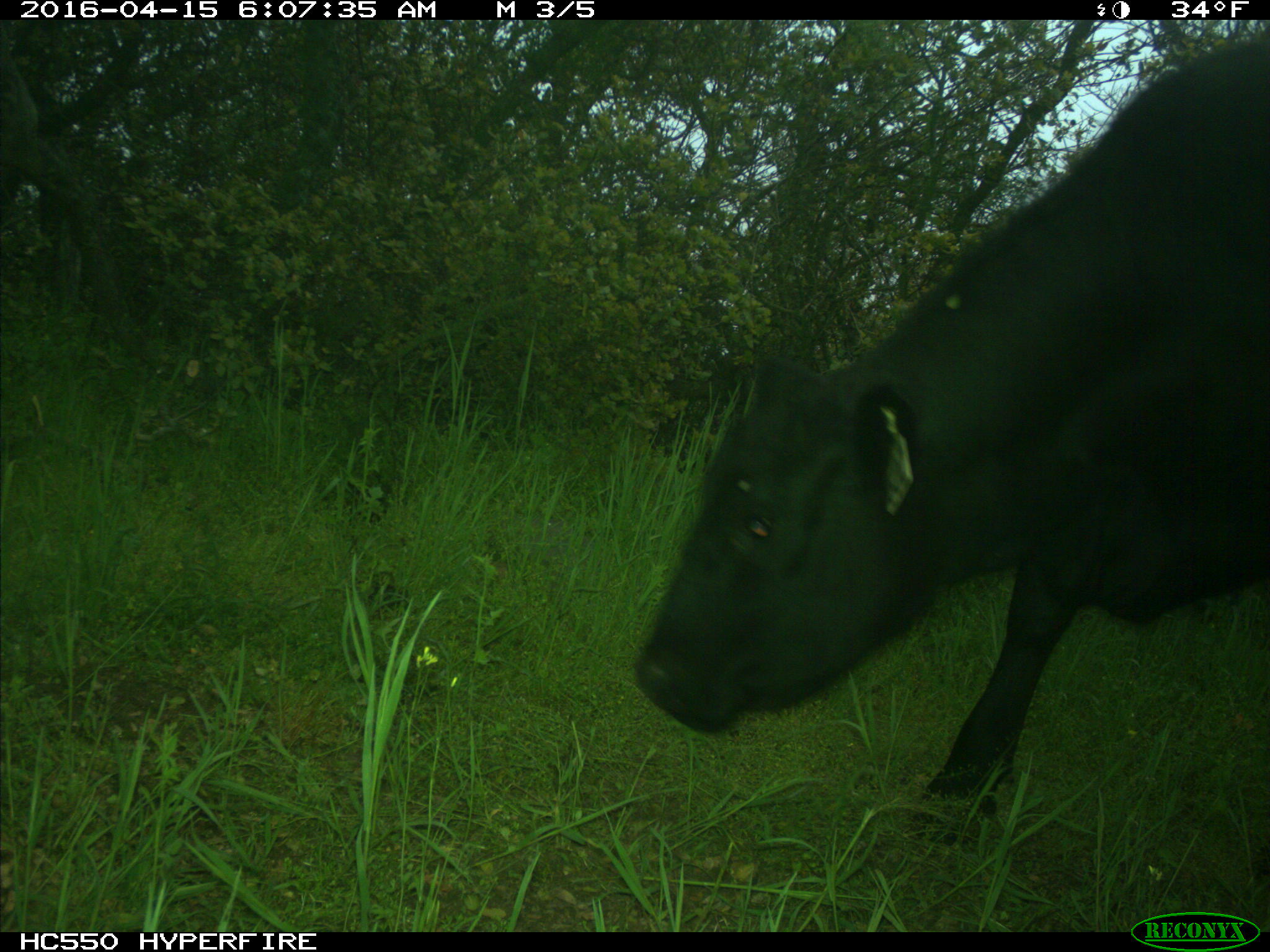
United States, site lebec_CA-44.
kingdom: Animalia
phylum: Chordata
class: Mammalia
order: Artiodactyla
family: Bovidae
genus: Bos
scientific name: Bos taurus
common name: domestic cow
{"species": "Bos taurus (domestic cow)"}